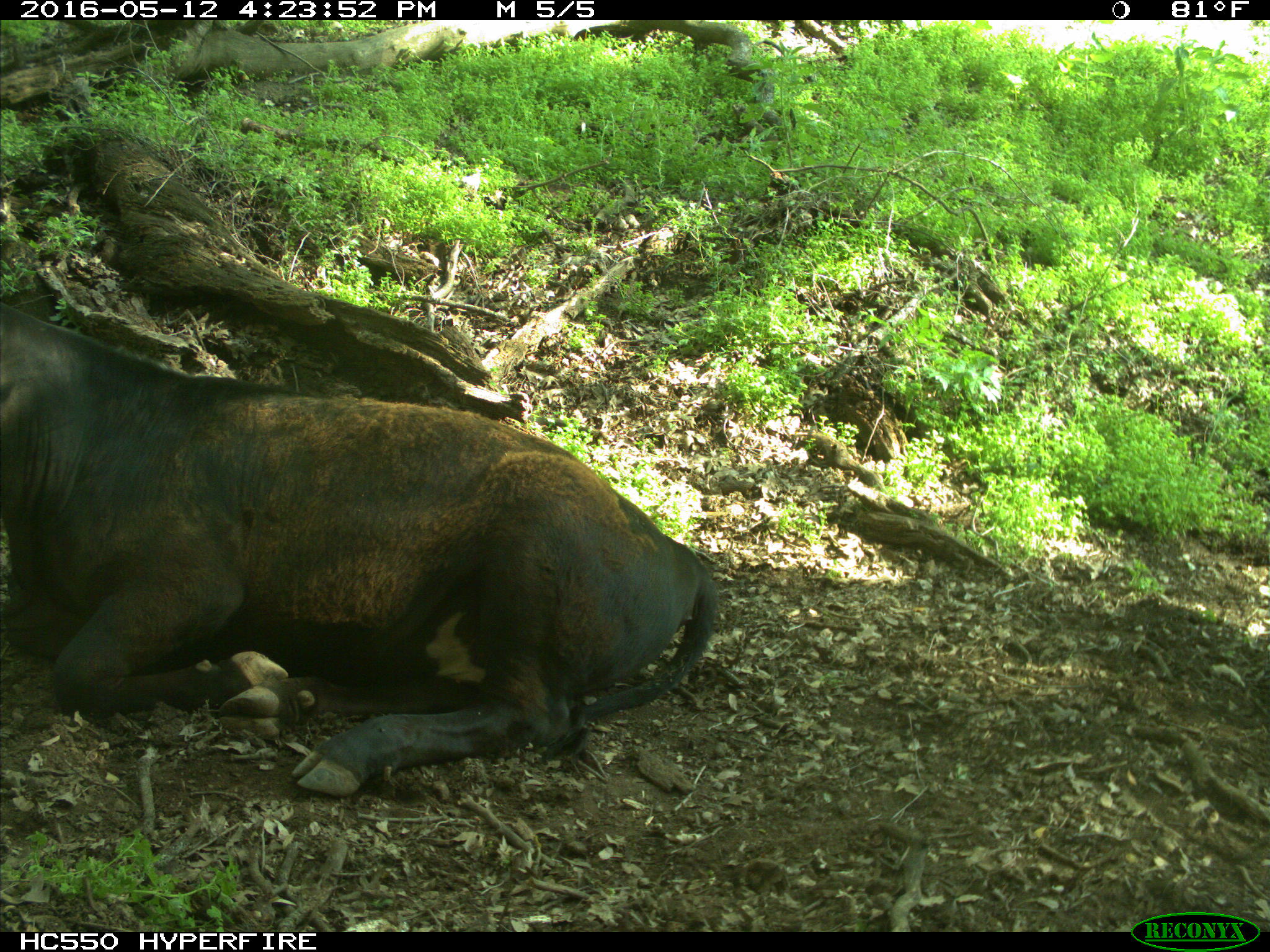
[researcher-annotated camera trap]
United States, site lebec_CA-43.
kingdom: Animalia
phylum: Chordata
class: Mammalia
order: Artiodactyla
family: Bovidae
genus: Bos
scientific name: Bos taurus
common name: domestic cow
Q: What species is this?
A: Bos taurus (domestic cow).